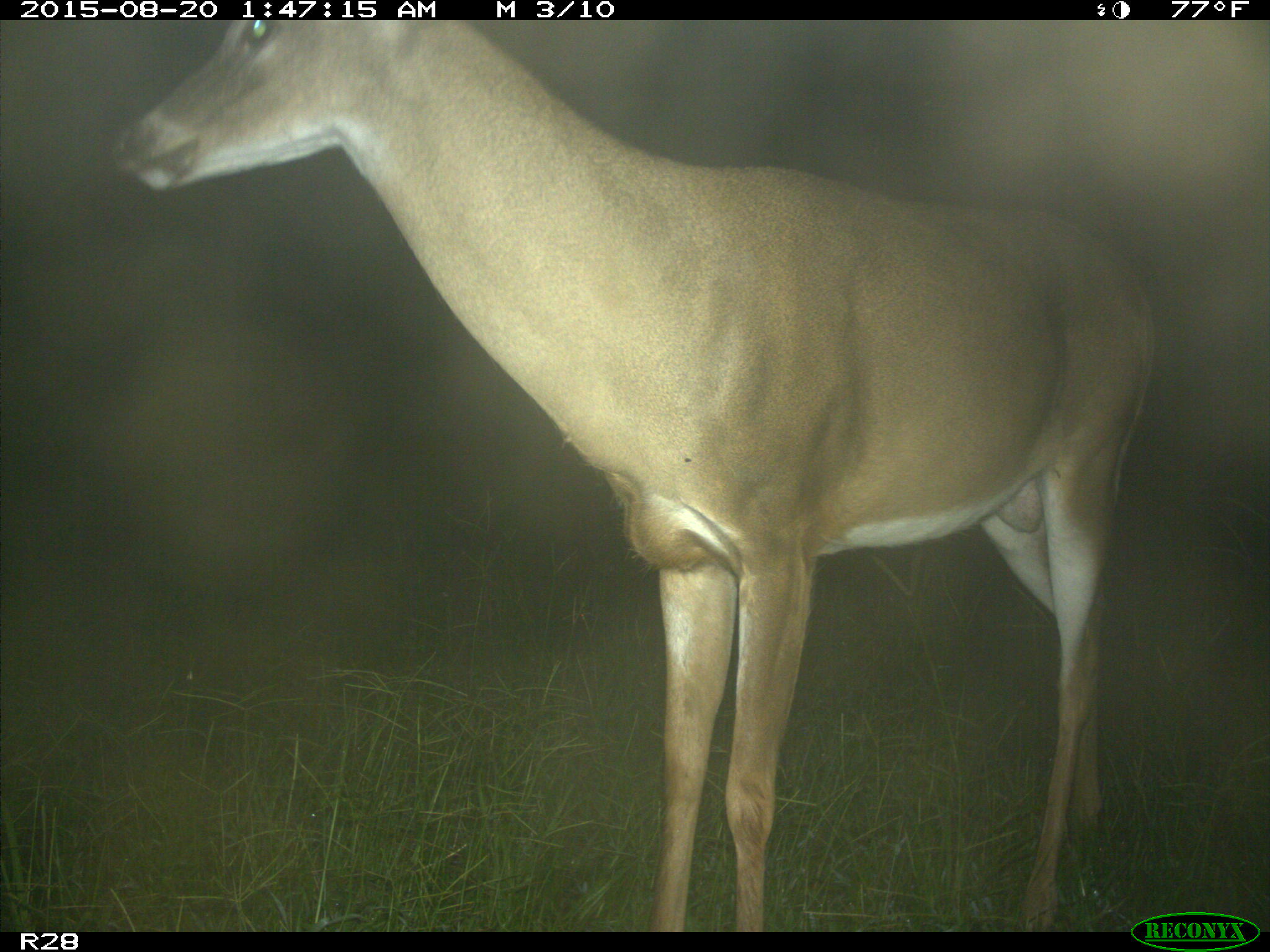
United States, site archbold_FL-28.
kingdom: Animalia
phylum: Chordata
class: Mammalia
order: Artiodactyla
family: Cervidae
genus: Odocoileus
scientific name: Odocoileus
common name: deer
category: unidentified deer